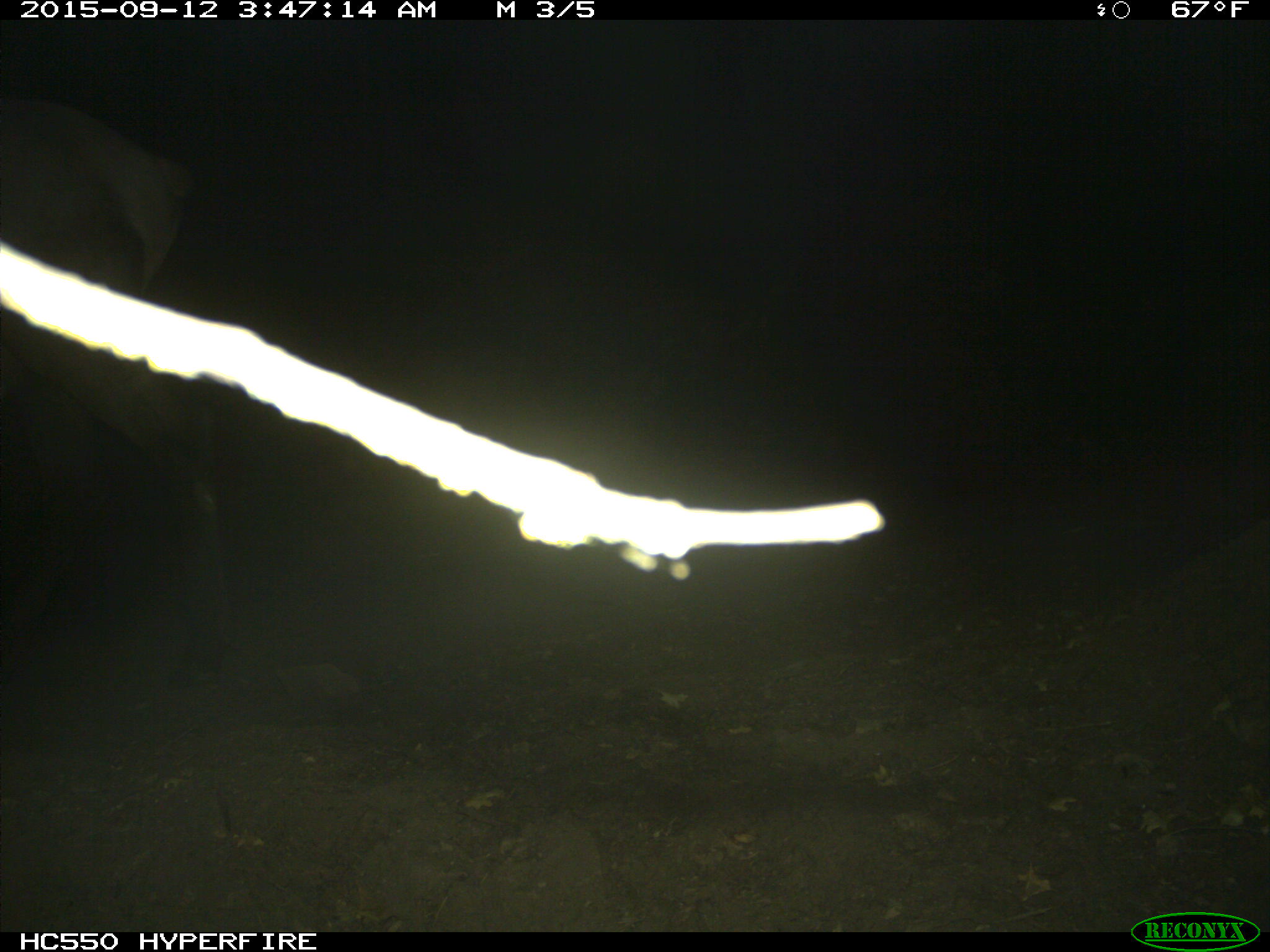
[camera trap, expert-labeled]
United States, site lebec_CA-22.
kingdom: Animalia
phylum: Chordata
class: Mammalia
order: Artiodactyla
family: Cervidae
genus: Cervus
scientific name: Cervus canadensis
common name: elk